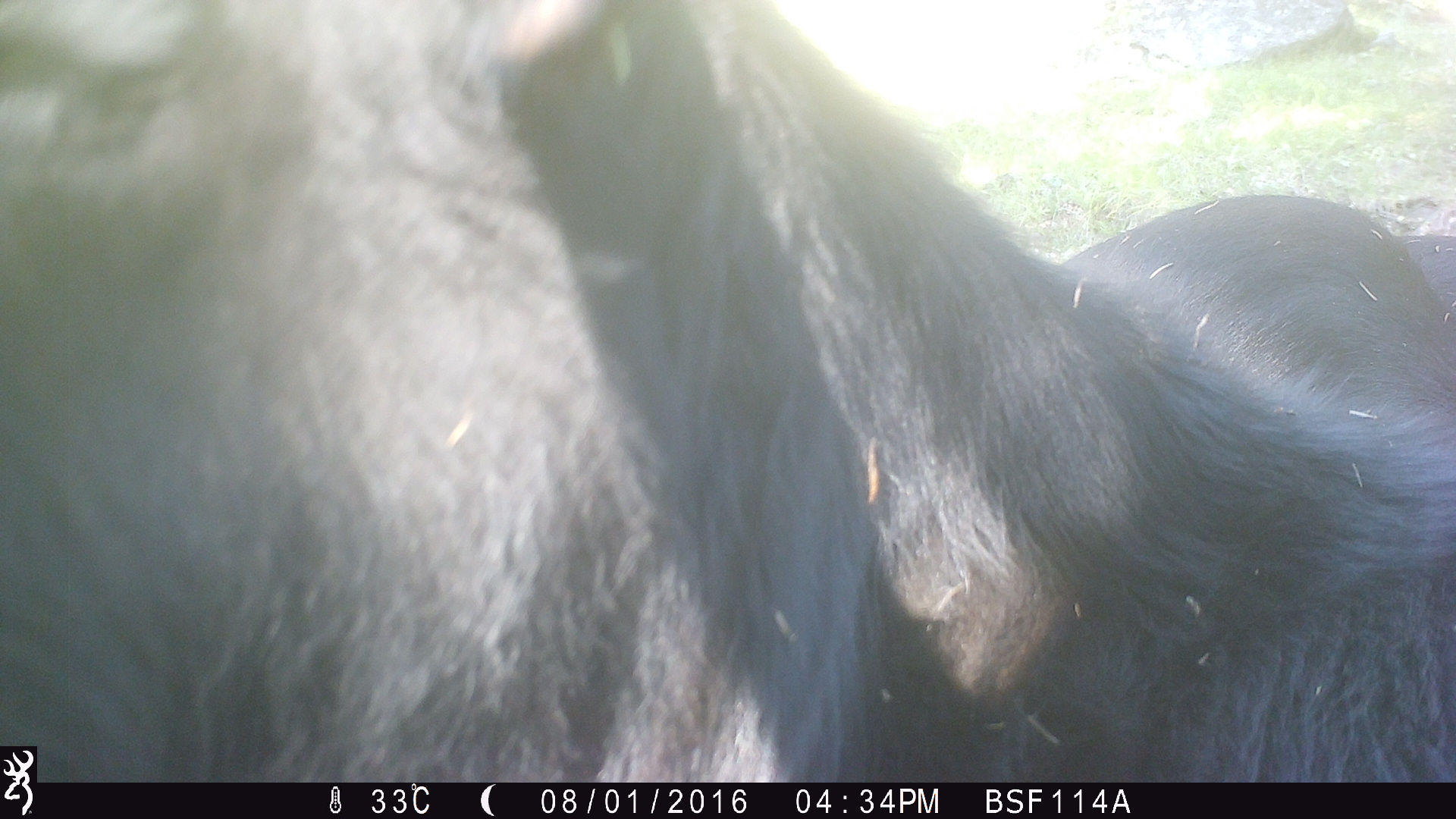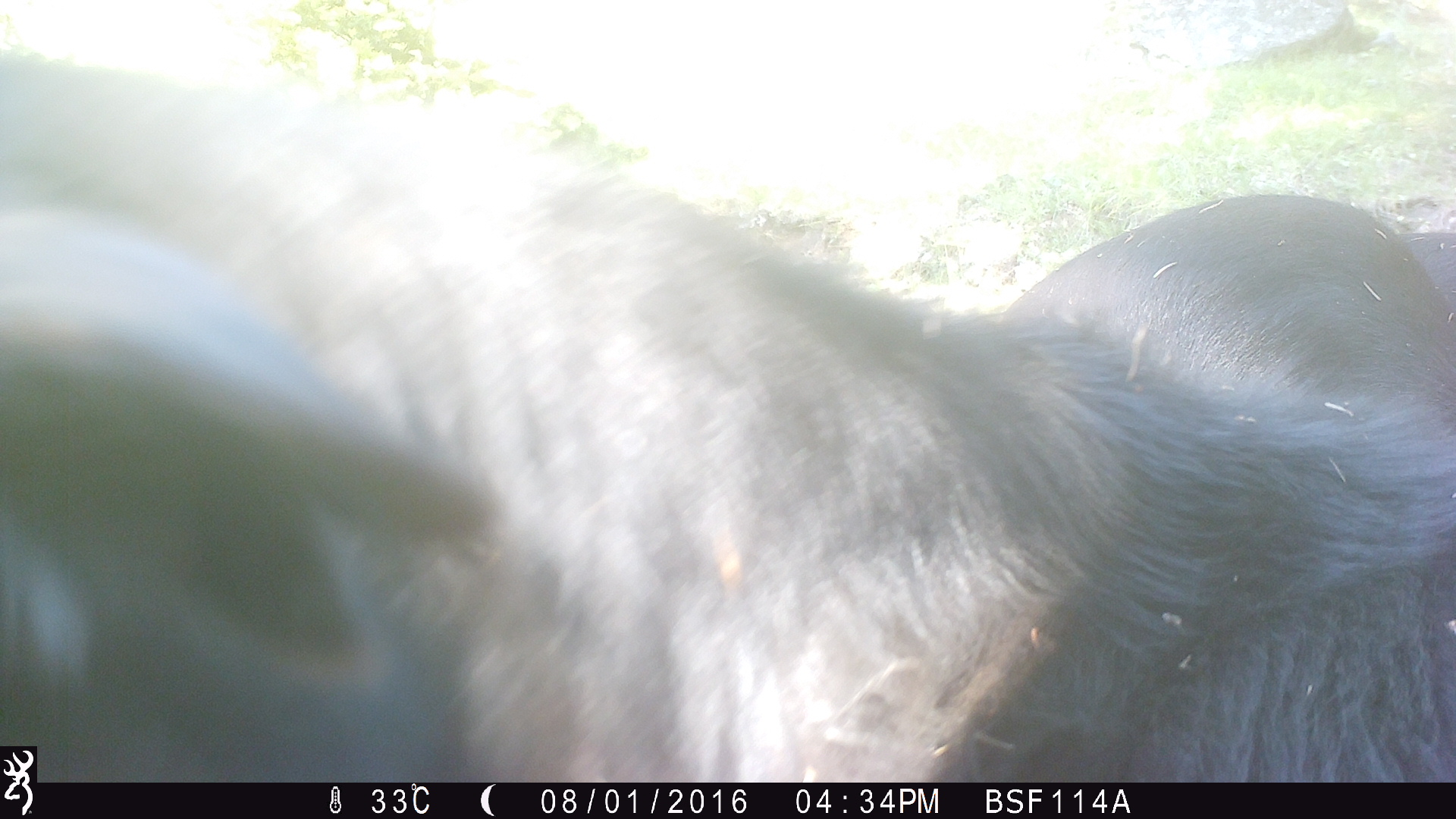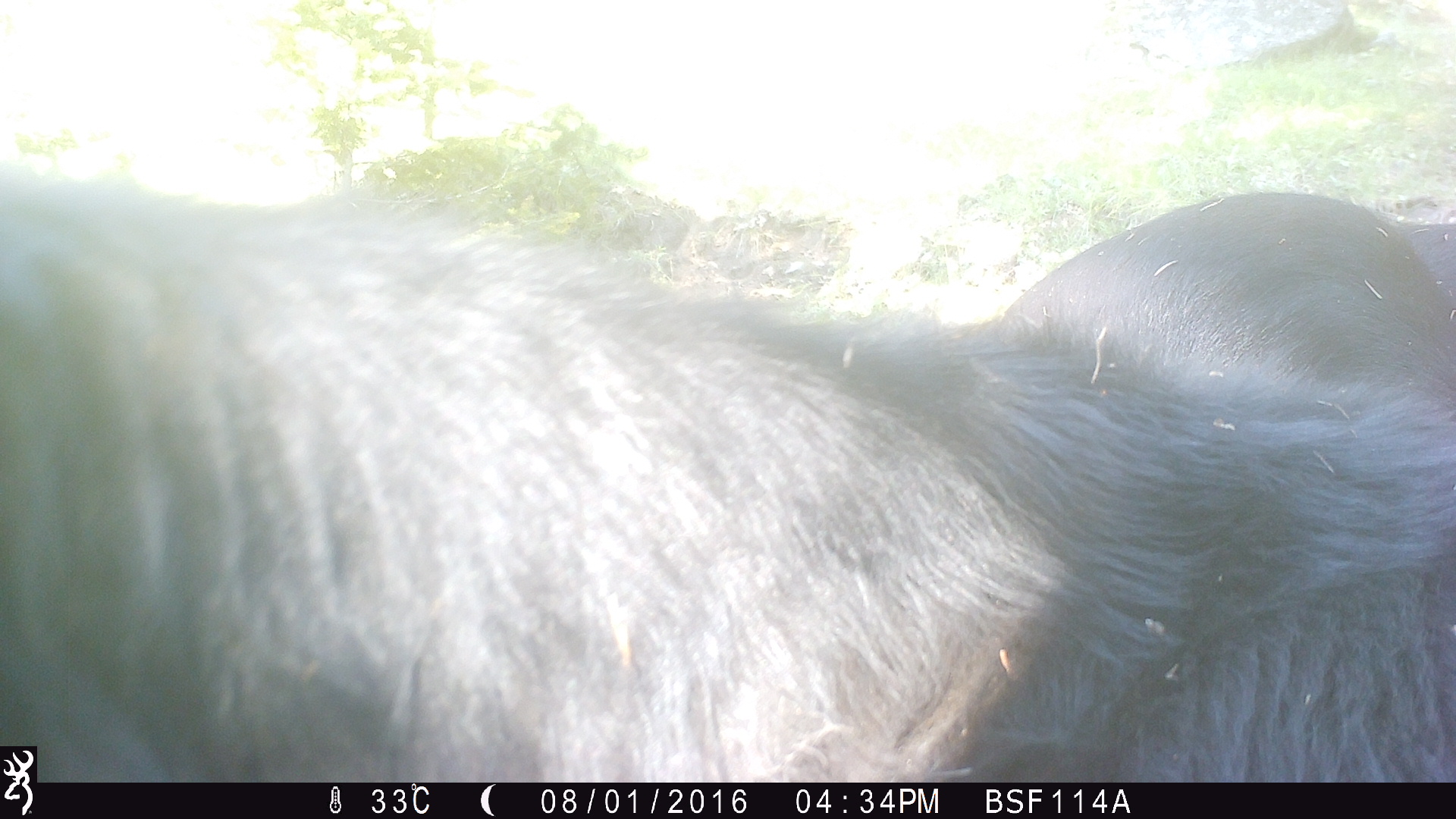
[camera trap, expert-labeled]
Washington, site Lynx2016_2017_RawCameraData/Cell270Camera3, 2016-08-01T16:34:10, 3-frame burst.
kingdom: Animalia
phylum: Chordata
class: Mammalia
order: Artiodactyla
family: Bovidae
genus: Bos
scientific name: Bos taurus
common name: domestic cattle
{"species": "domestic cattle (Bos taurus)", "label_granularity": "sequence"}